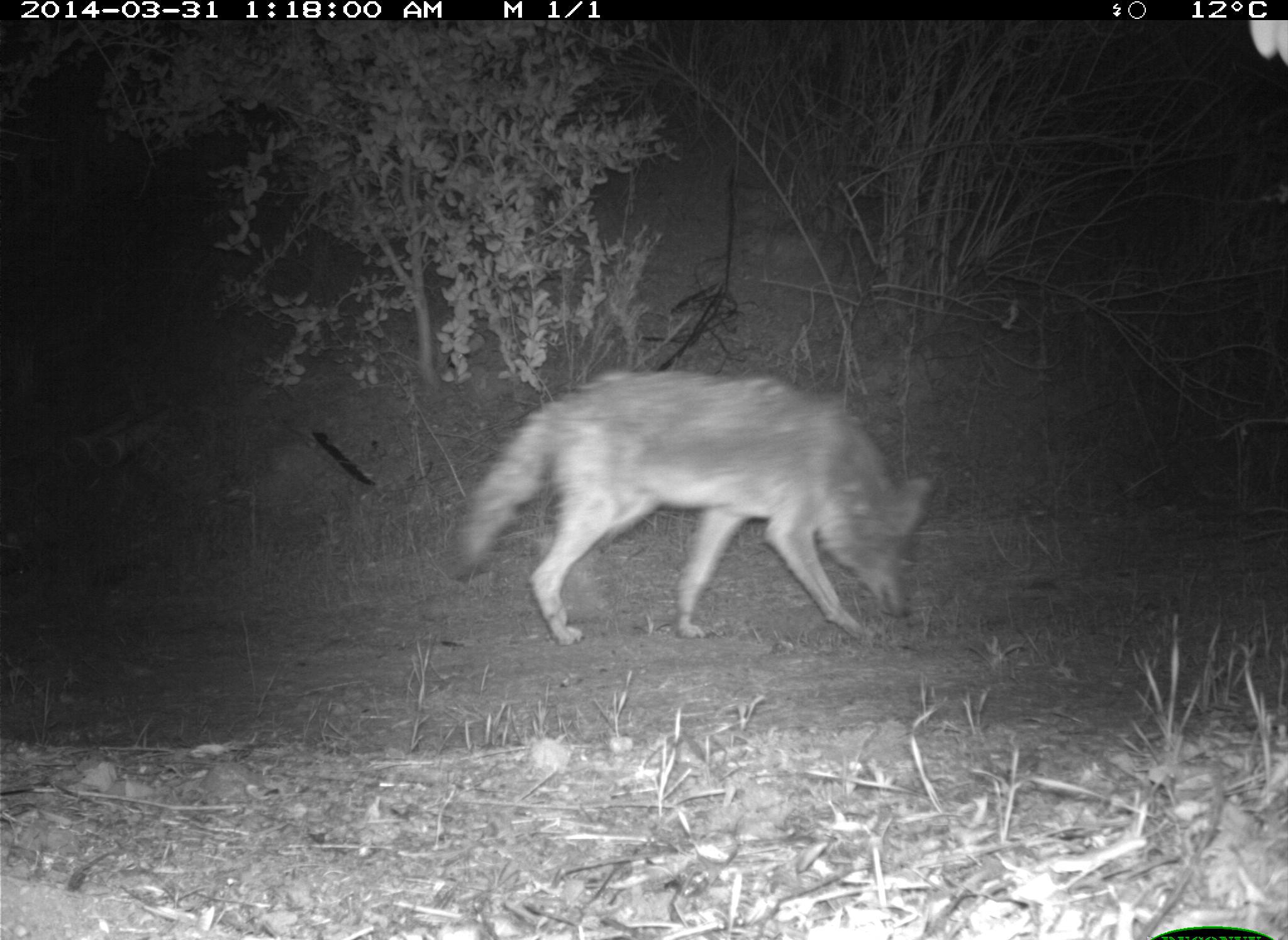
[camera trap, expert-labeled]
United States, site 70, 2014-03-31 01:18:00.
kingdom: Animalia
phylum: Chordata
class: Mammalia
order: Carnivora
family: Canidae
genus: Canis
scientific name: Canis latrans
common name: coyote